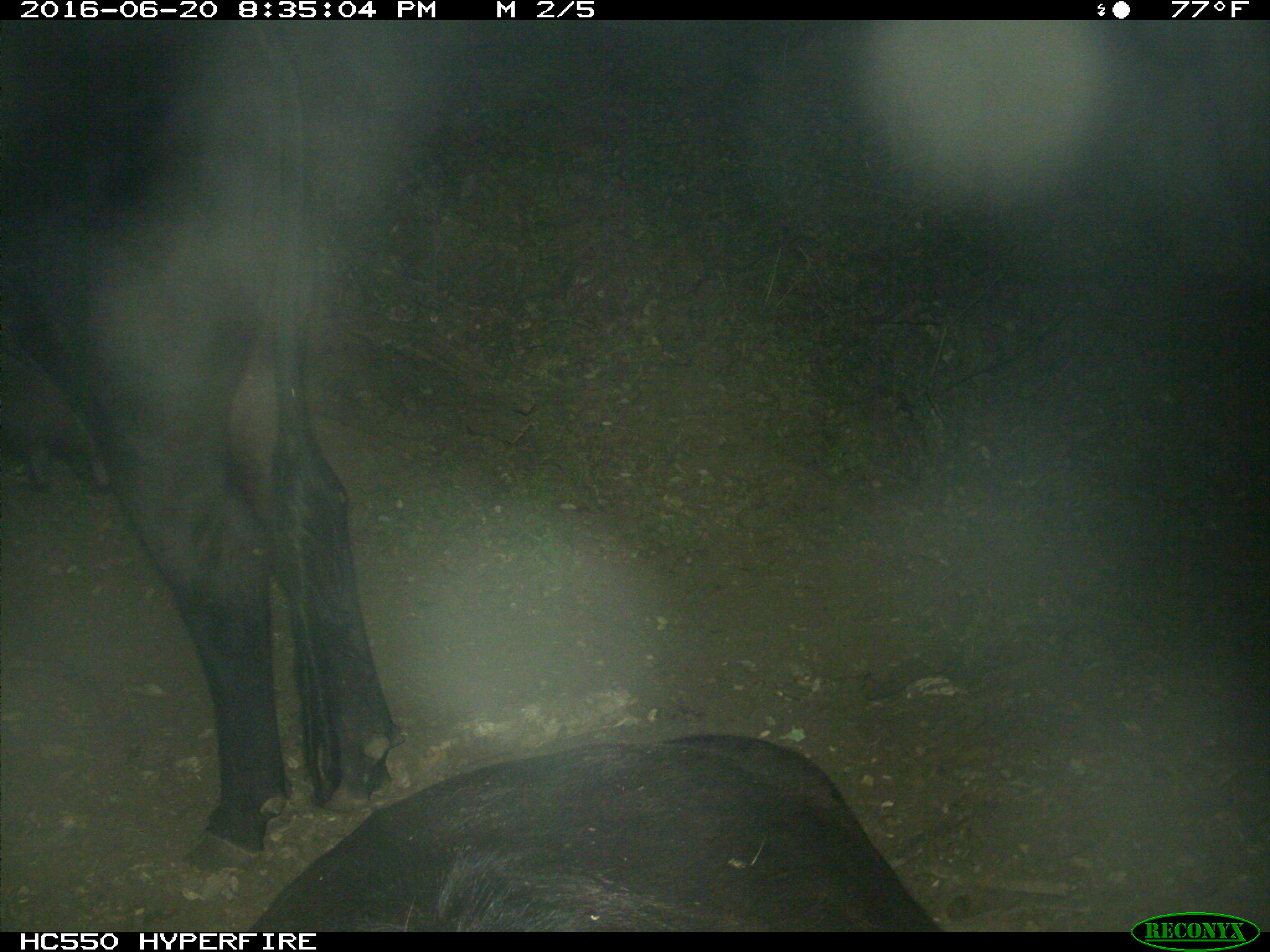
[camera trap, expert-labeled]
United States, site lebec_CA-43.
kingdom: Animalia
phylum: Chordata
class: Mammalia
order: Artiodactyla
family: Bovidae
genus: Bos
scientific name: Bos taurus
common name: domestic cow